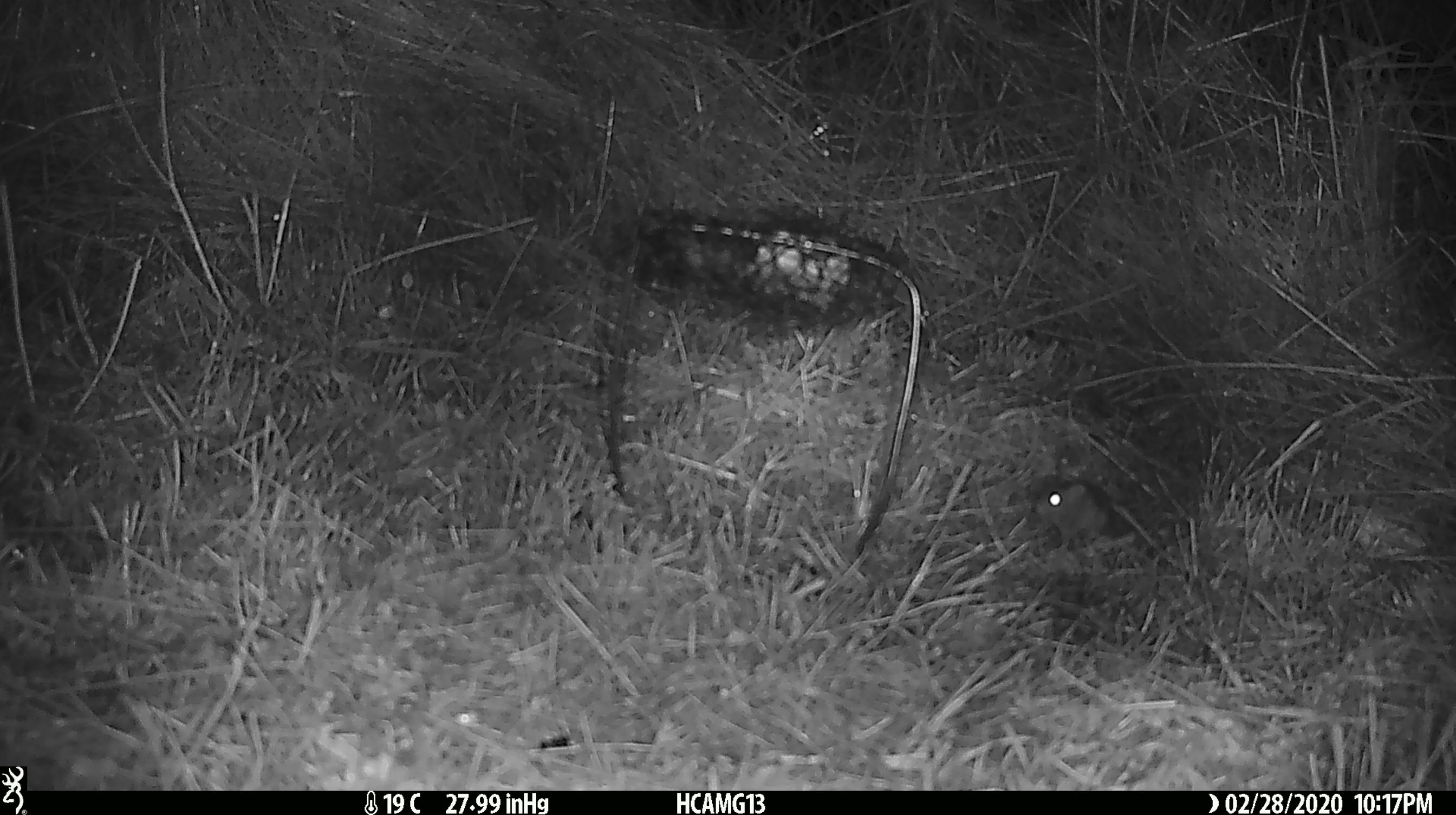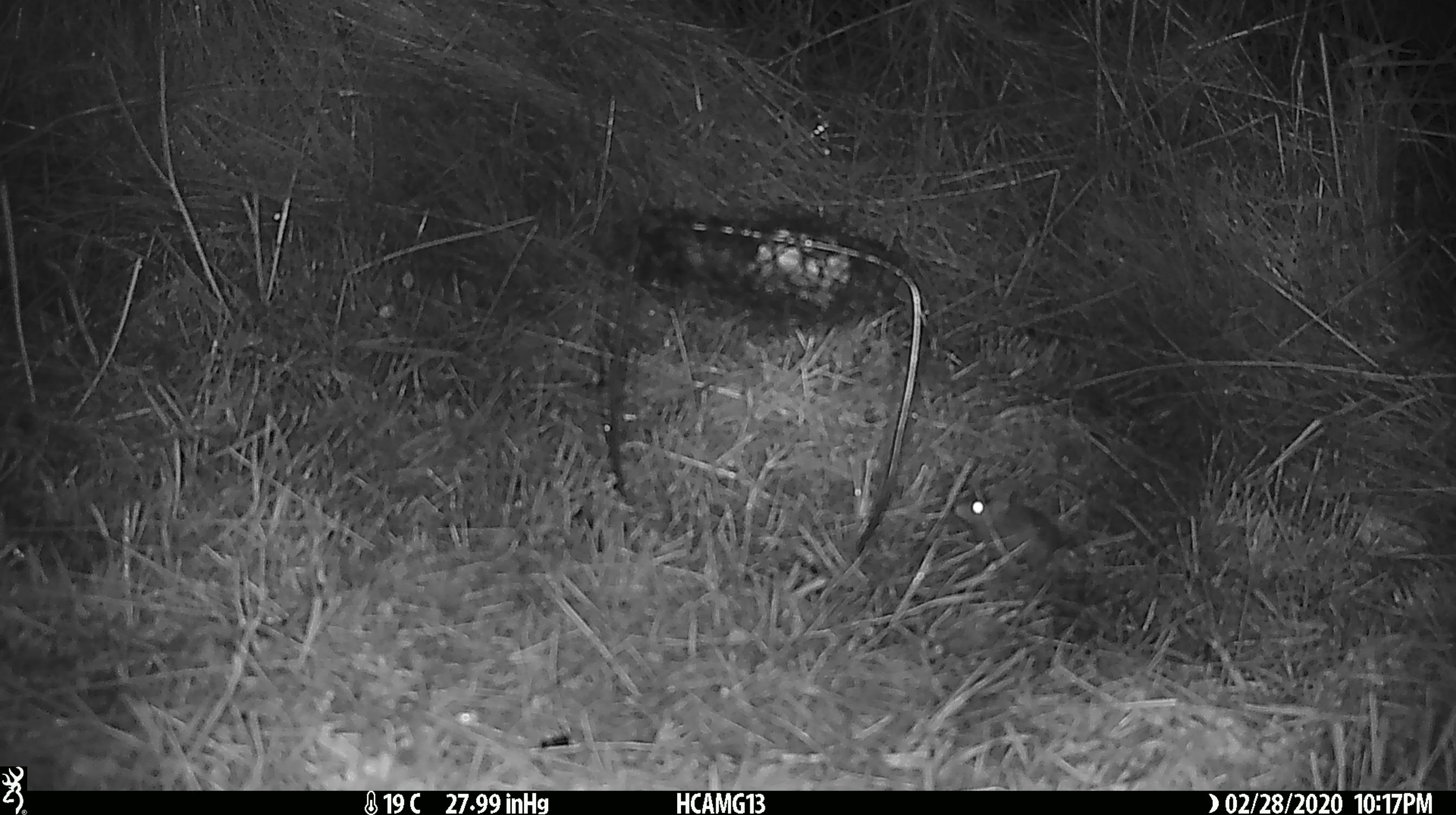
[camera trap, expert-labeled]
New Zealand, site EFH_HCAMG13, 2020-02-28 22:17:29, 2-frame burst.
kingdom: Animalia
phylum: Chordata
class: Mammalia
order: Rodentia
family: Muridae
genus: Mus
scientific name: Mus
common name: mouse